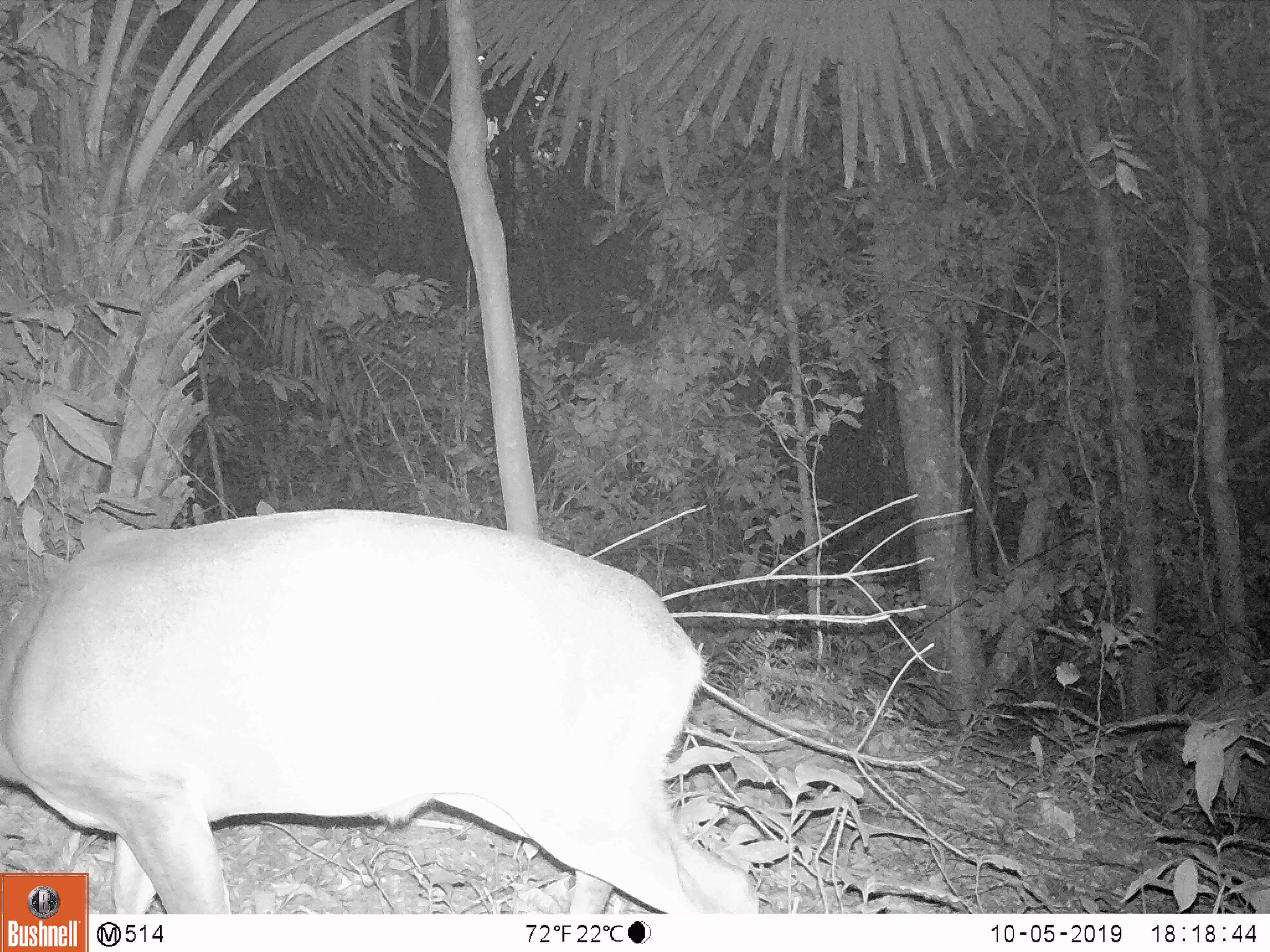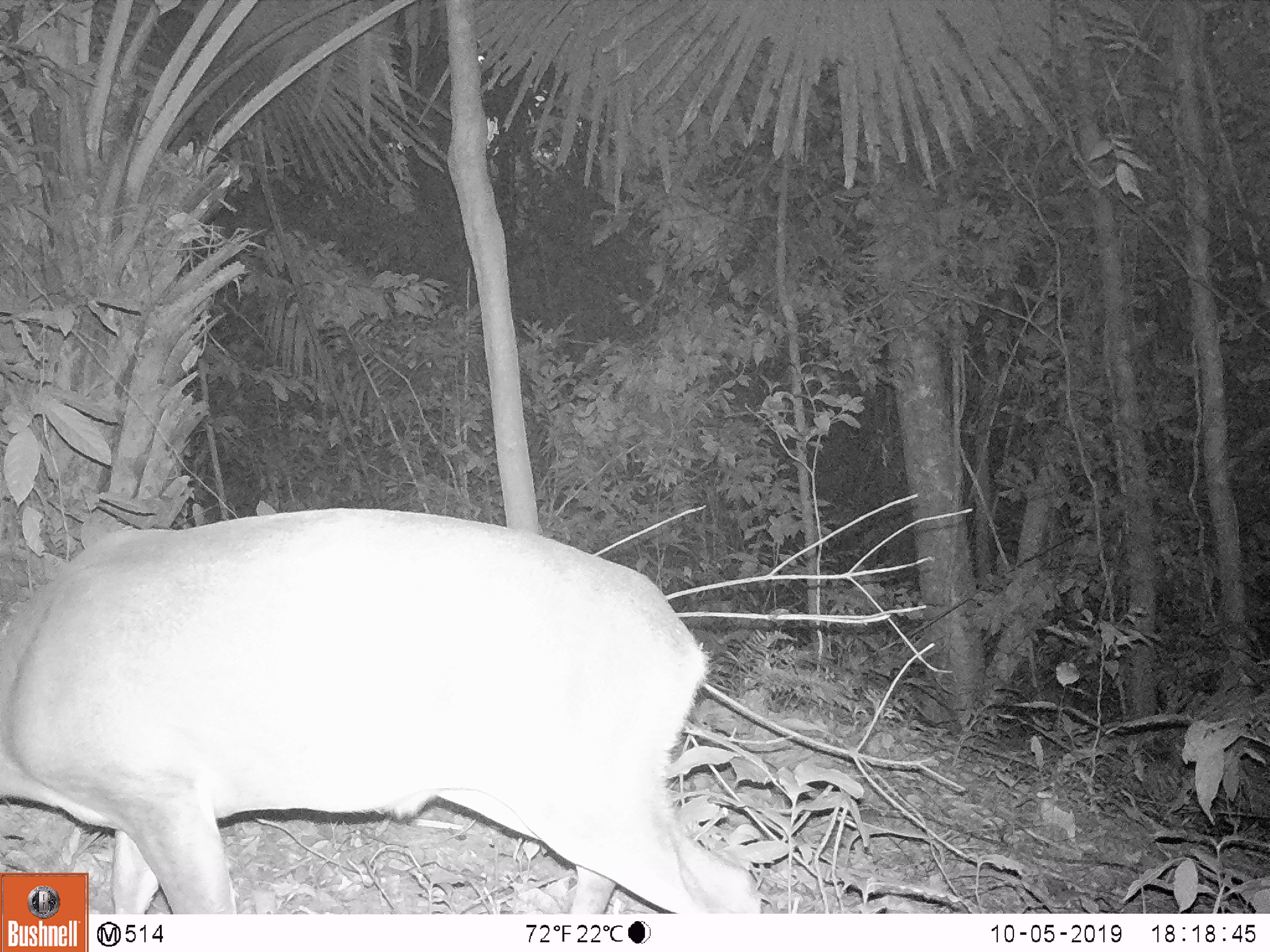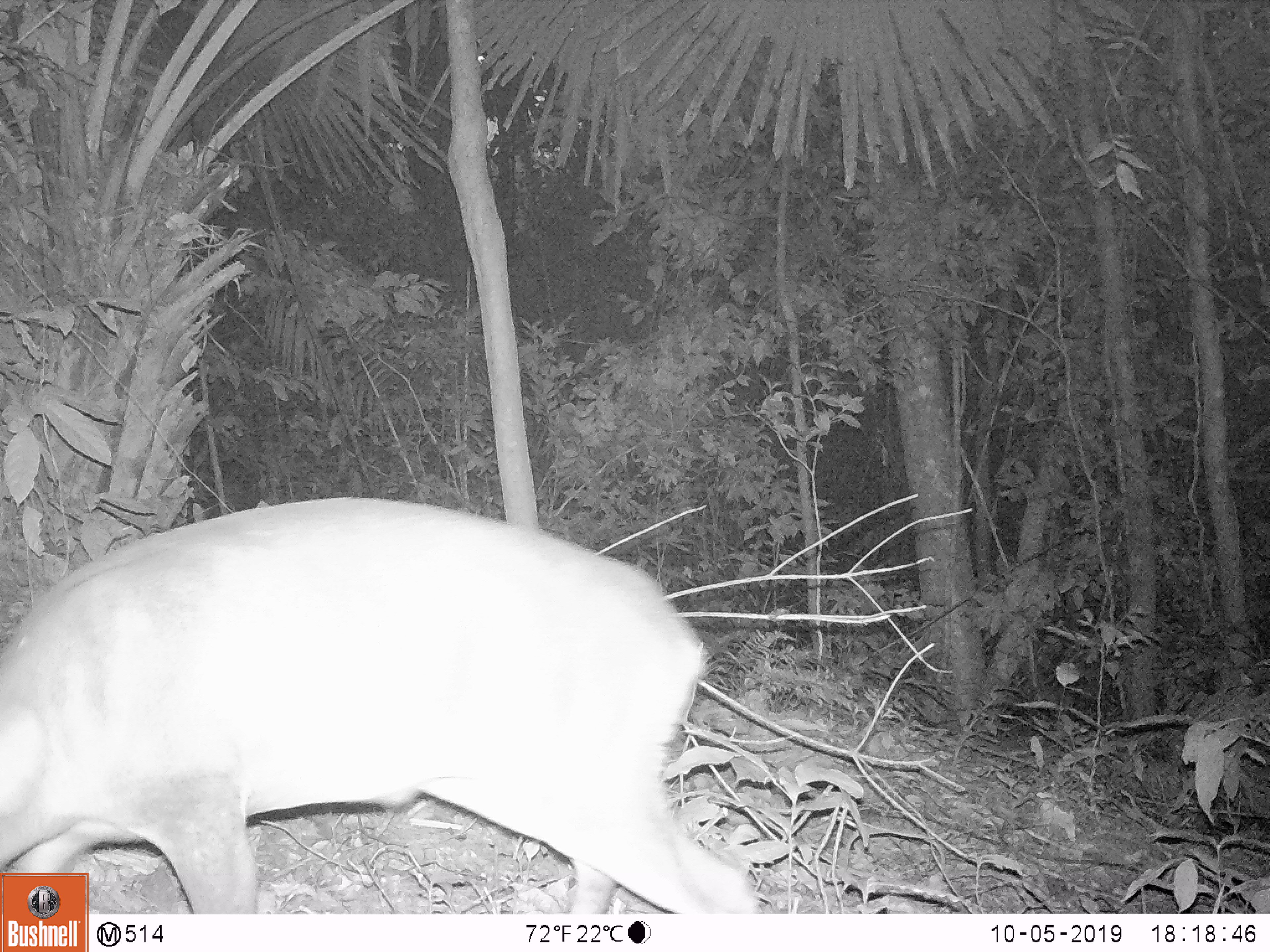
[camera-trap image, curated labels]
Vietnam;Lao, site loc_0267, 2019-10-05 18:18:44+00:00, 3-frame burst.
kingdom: Animalia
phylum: Chordata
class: Mammalia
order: Artiodactyla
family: Cervidae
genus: Muntiacus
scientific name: Muntiacus vuquangensis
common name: large-antlered muntjac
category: large antlered muntjac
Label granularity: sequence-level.